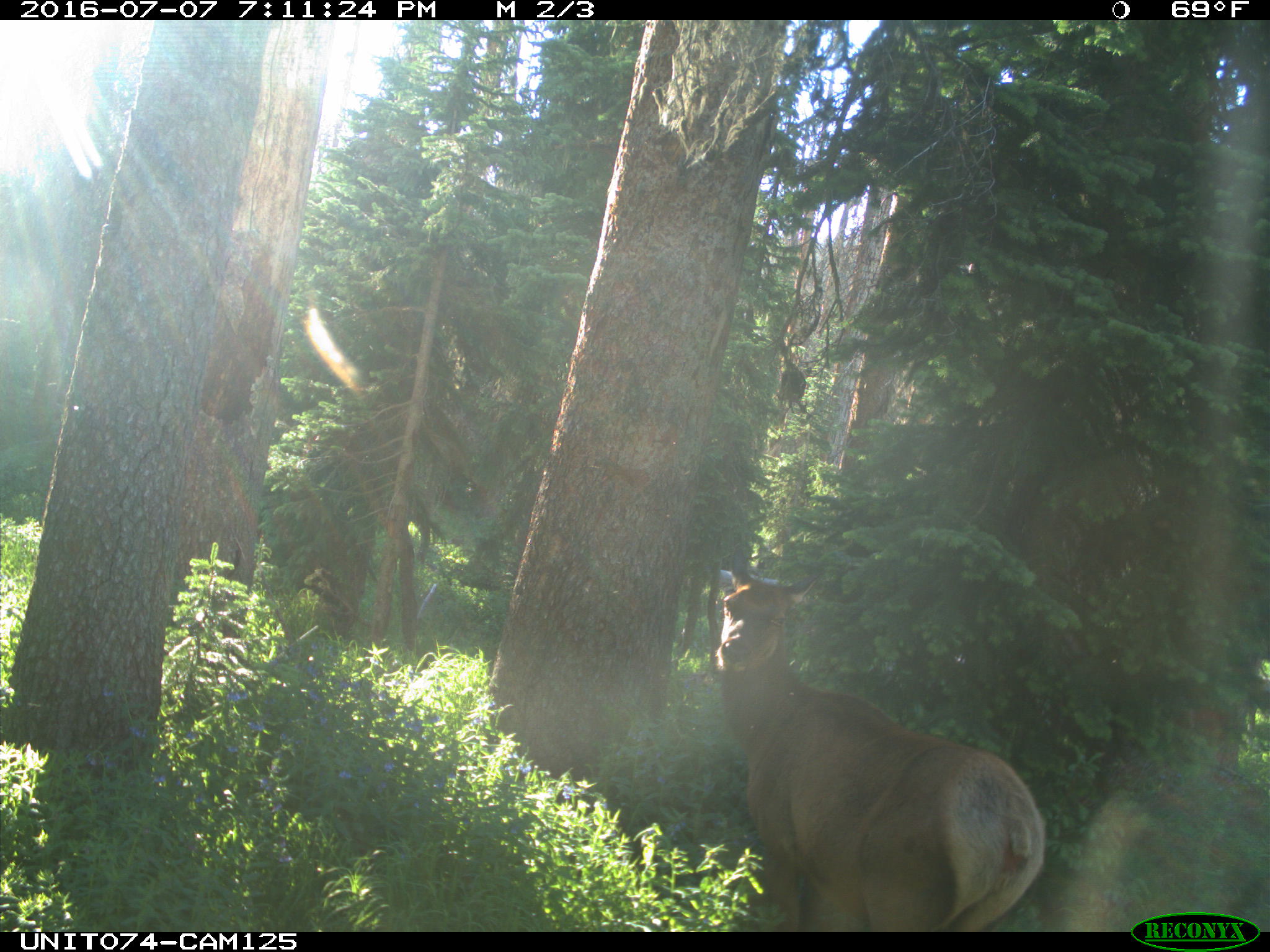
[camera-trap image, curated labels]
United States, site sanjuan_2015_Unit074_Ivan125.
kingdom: Animalia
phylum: Chordata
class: Mammalia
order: Artiodactyla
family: Cervidae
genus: Cervus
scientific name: Cervus elaphus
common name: red deer